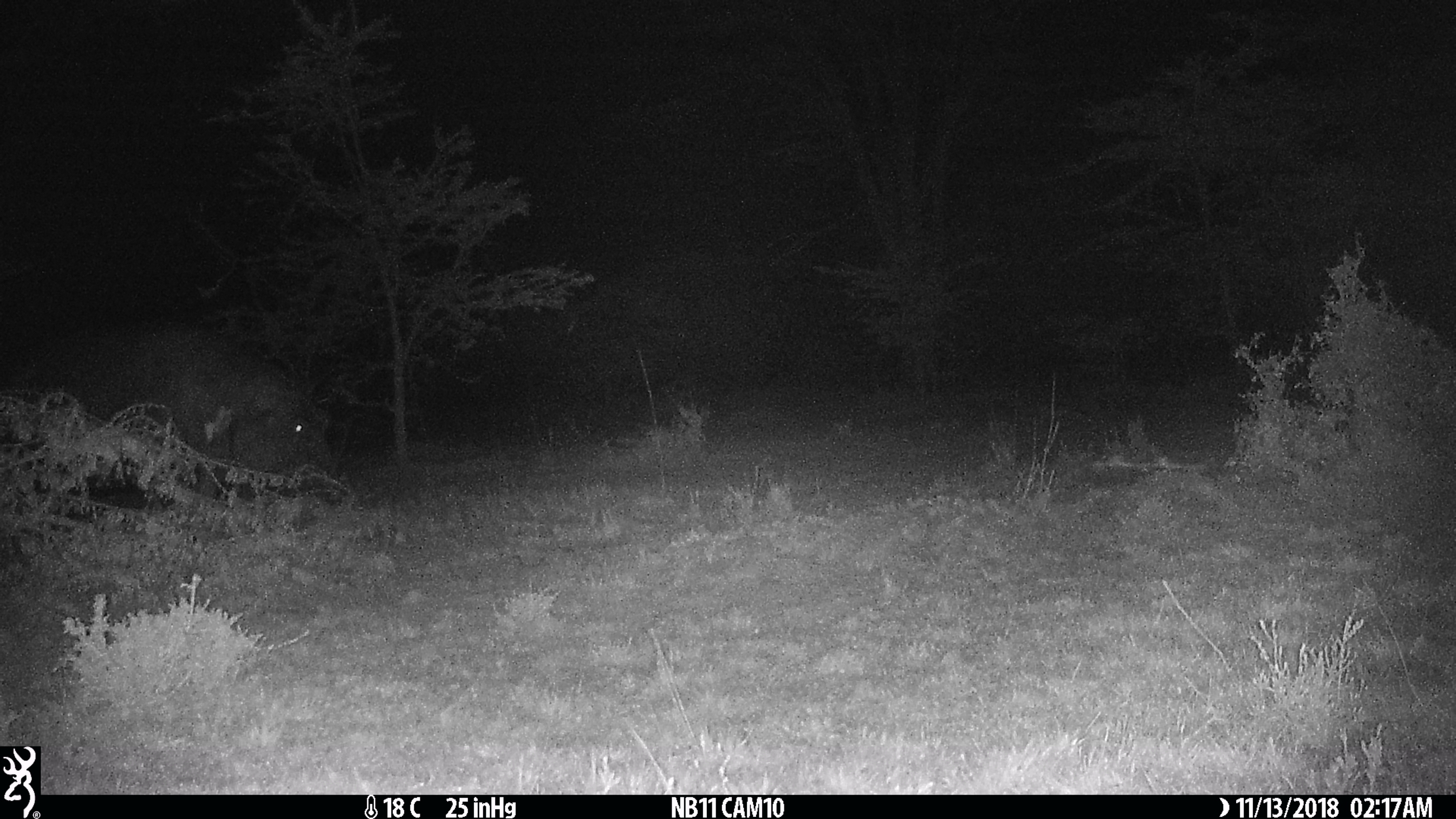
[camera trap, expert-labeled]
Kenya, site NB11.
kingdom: Animalia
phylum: Chordata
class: Mammalia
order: Artiodactyla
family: Bovidae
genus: Syncerus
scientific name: Syncerus caffer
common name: buffalo